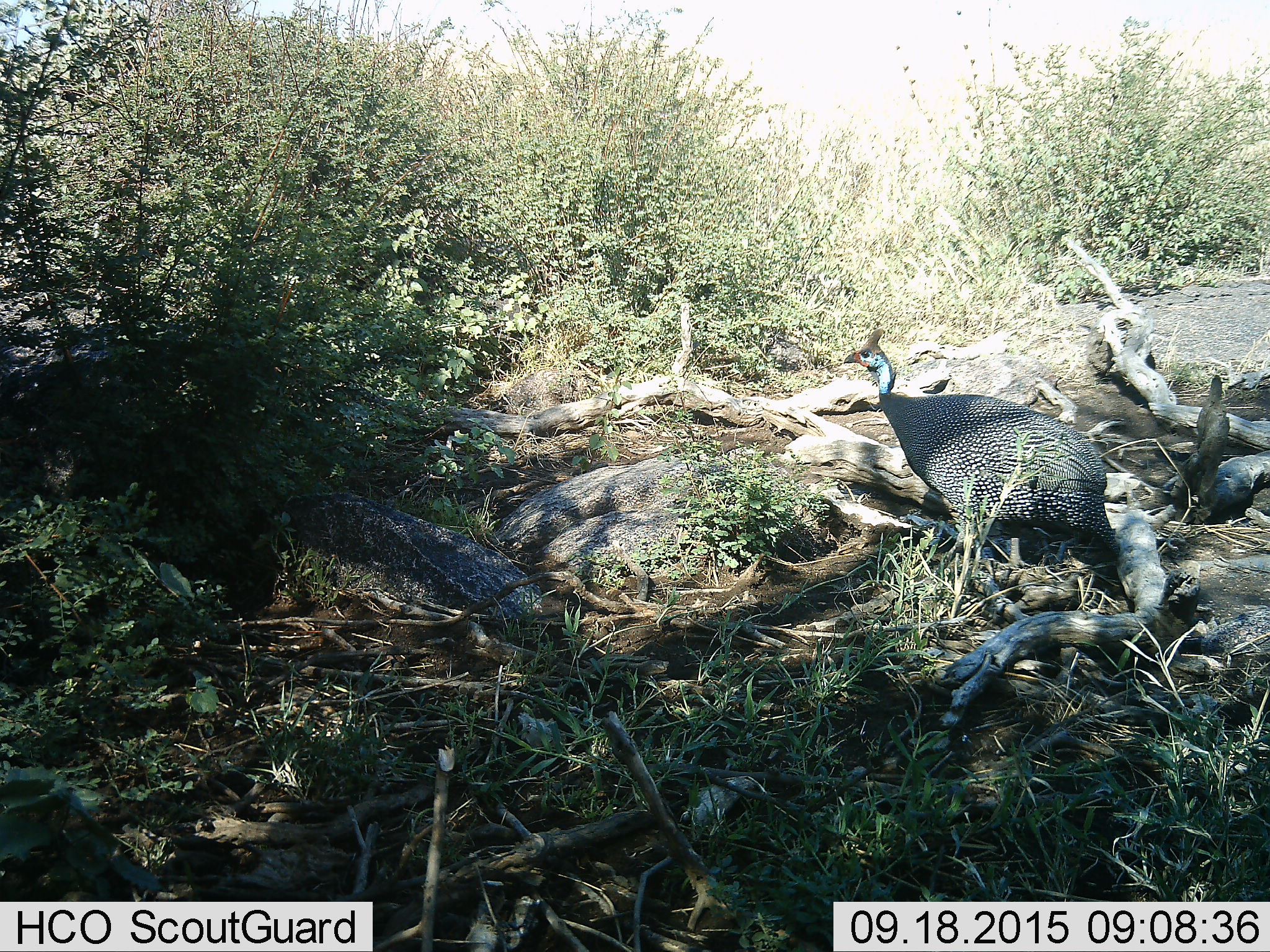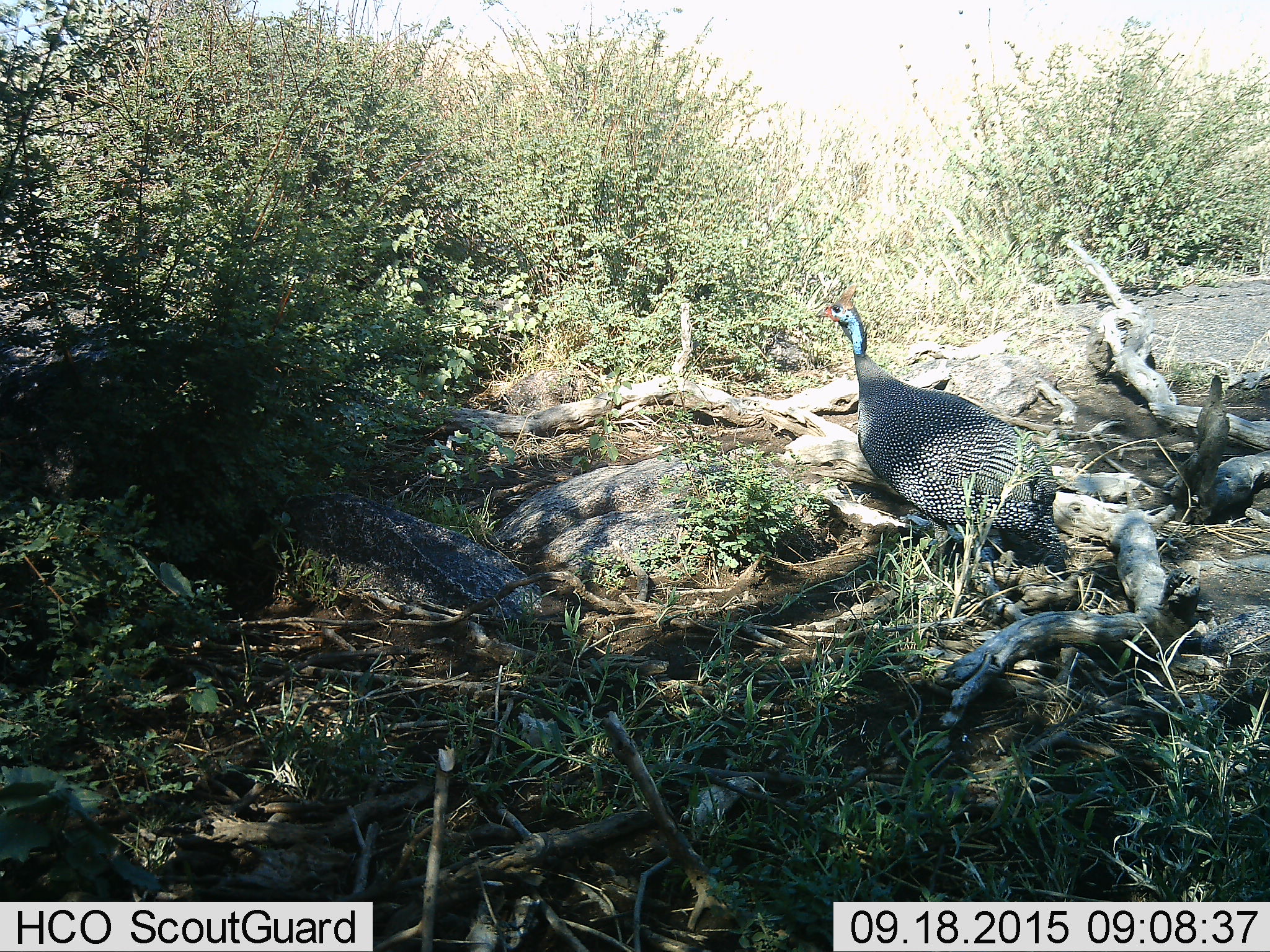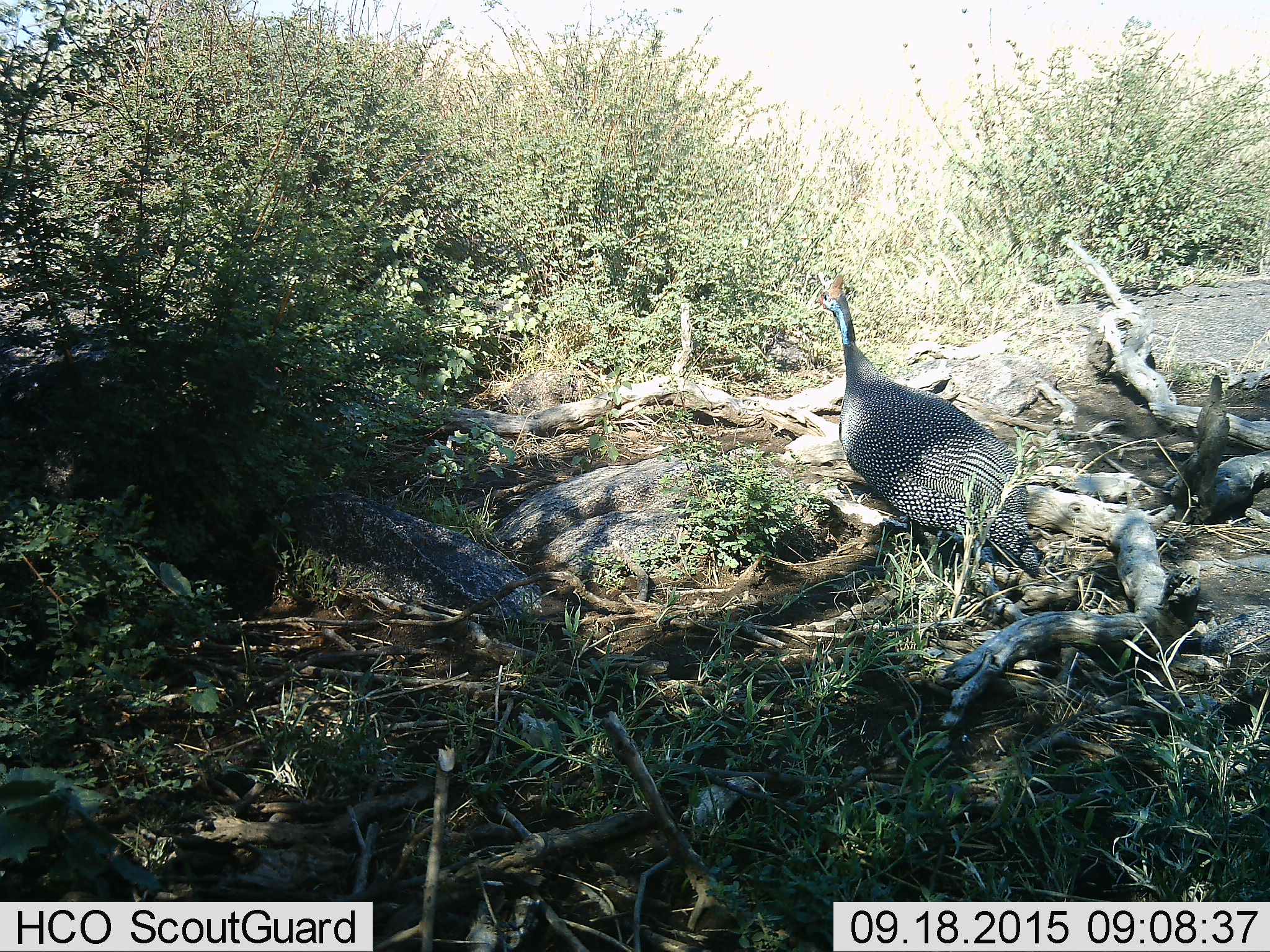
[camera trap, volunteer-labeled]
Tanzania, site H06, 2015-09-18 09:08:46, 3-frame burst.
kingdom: Animalia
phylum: Chordata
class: Aves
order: Galliformes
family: Numididae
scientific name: Numididae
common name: guinea fowl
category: guineafowl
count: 1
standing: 62%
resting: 0%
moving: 50%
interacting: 0%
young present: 0%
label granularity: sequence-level